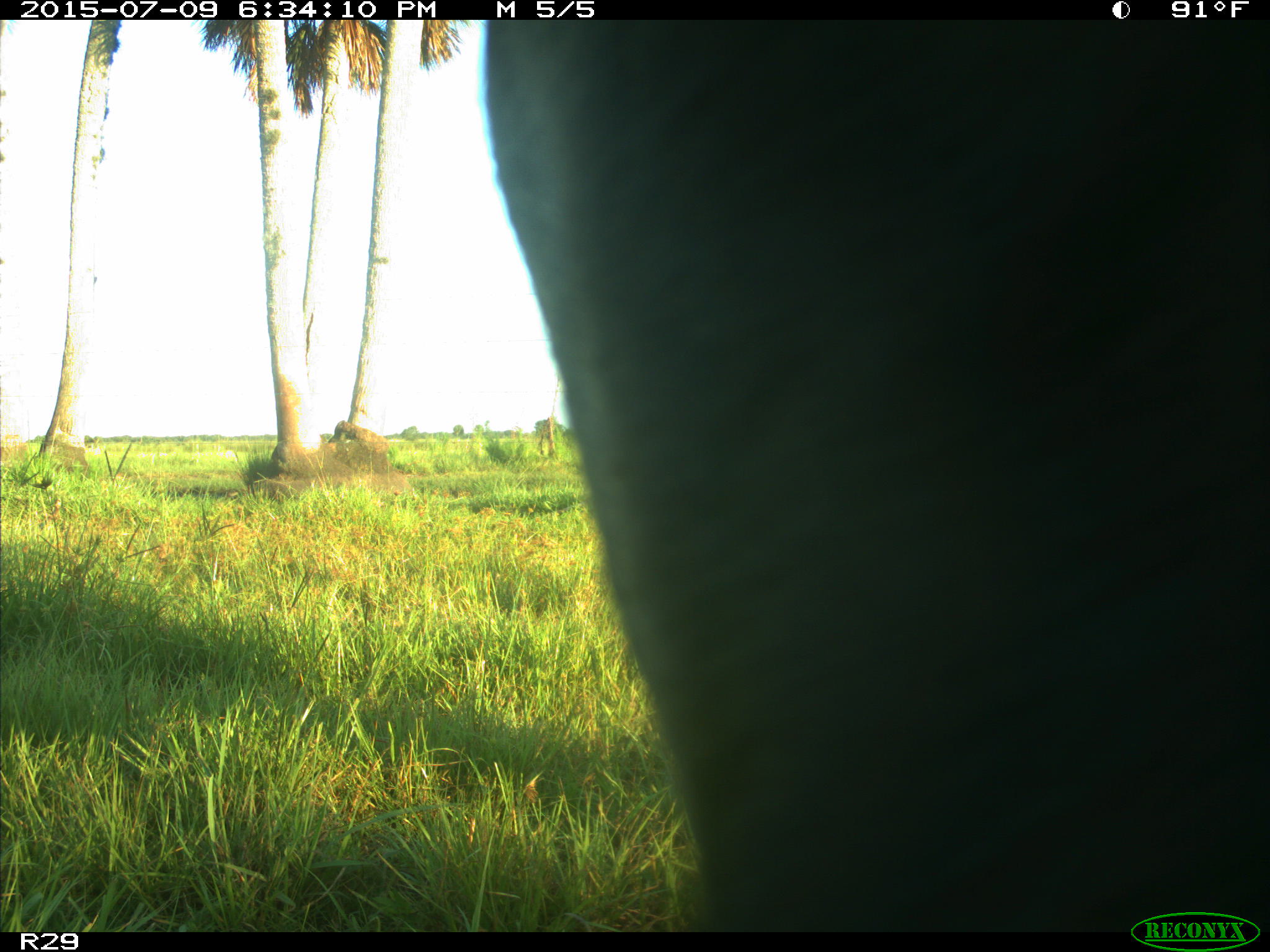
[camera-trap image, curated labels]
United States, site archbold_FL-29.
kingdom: Animalia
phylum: Chordata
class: Mammalia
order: Artiodactyla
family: Bovidae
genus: Bos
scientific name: Bos taurus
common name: domestic cow